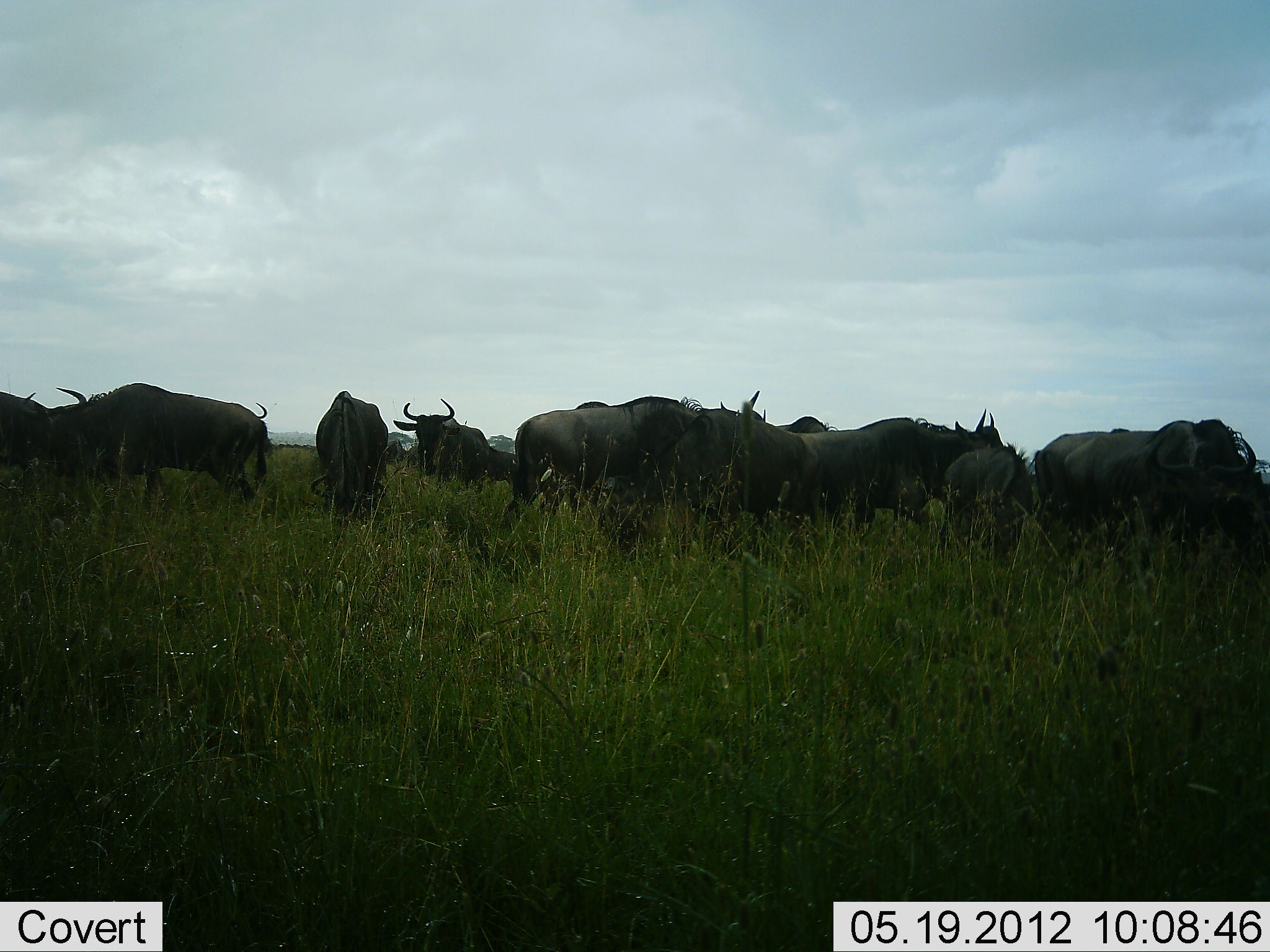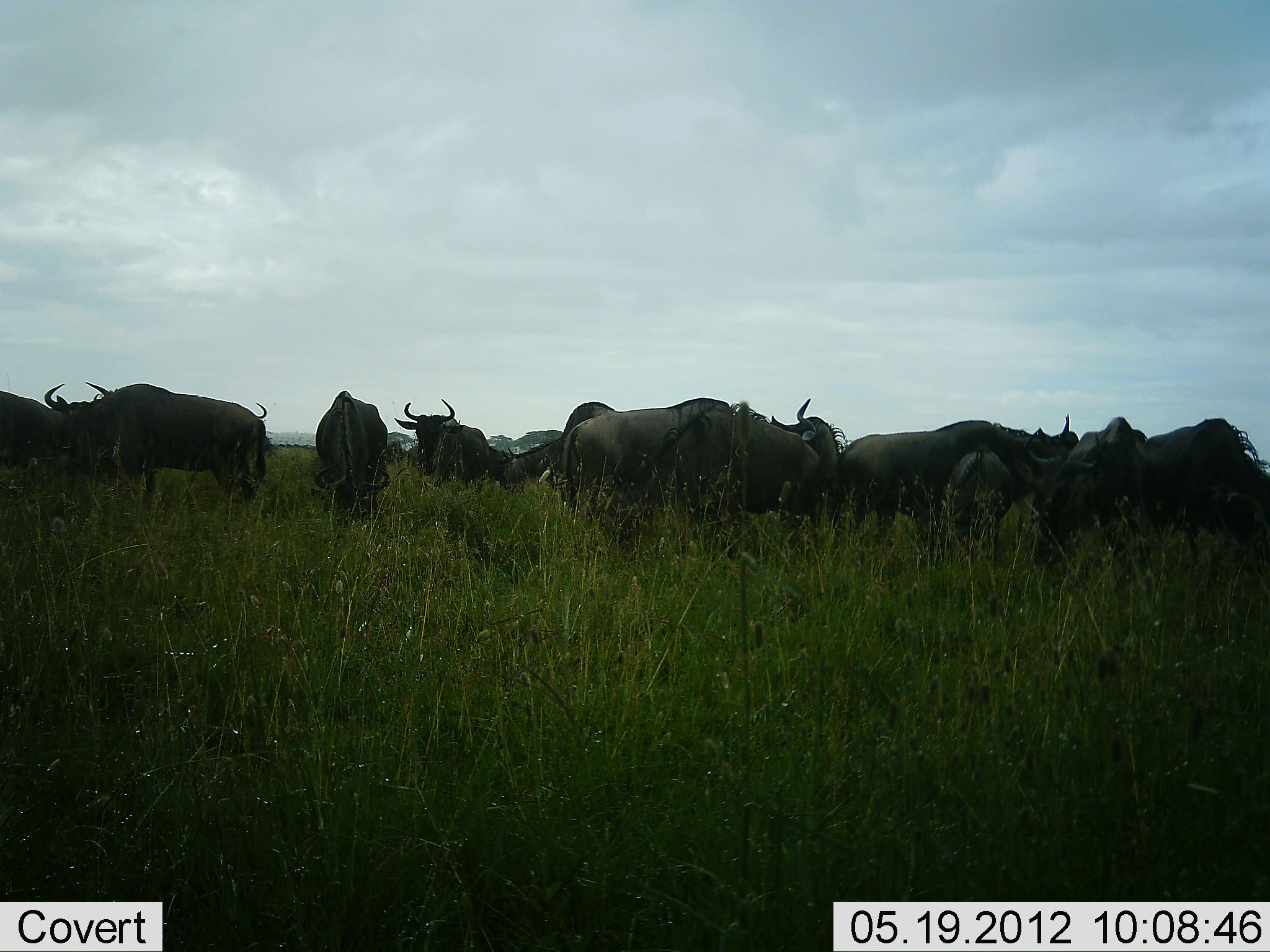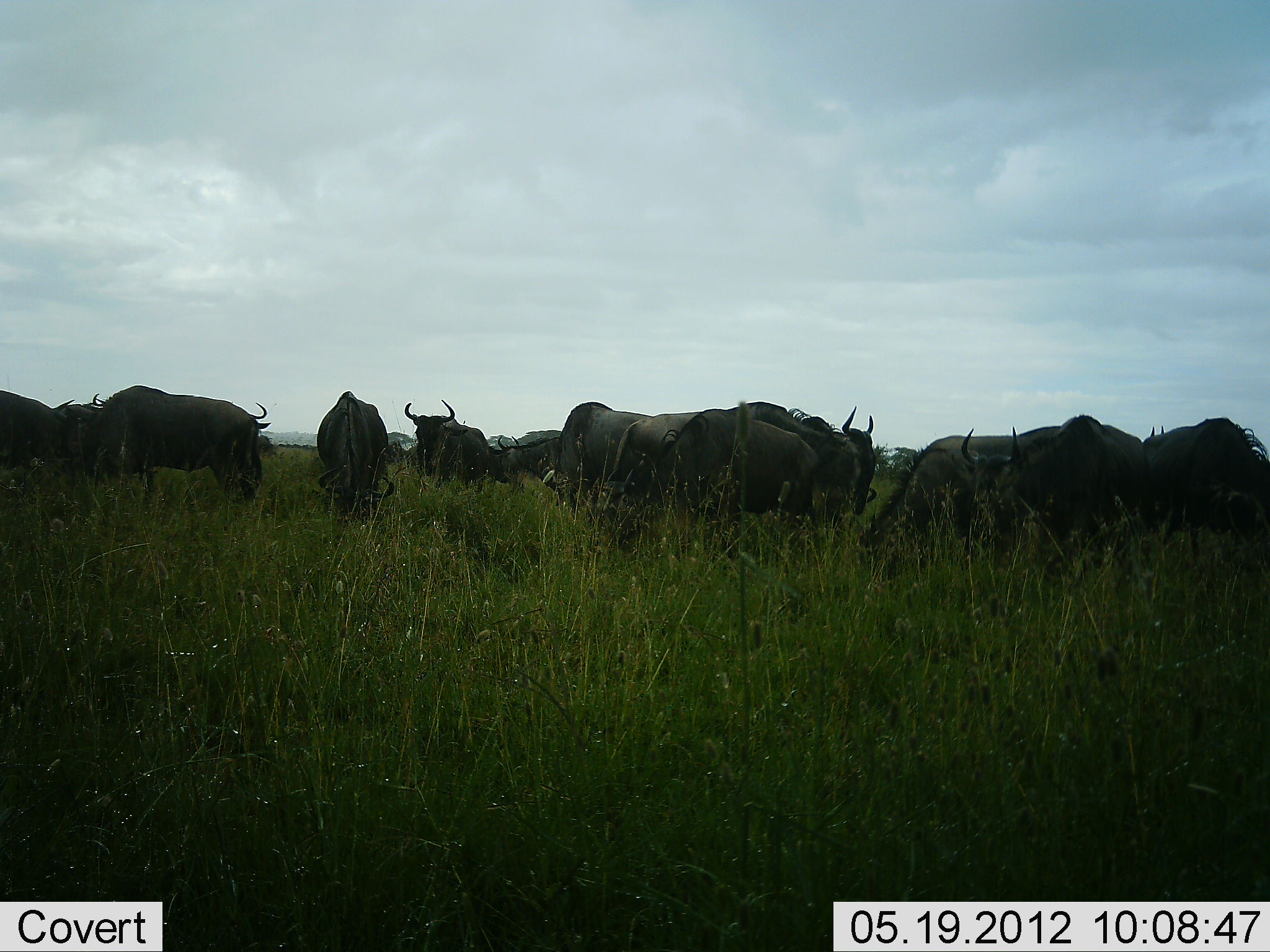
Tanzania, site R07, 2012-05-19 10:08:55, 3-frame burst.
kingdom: Animalia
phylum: Chordata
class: Mammalia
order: Artiodactyla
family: Bovidae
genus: Connochaetes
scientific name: Connochaetes taurinus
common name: blue wildebeest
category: wildebeest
Wildebeest (blue wildebeest) (Connochaetes taurinus), count 11-50. Behavior (volunteer vote fractions): standing 50%, resting 0%, moving 40%, interacting 10%. Young present (vote fraction): 0%. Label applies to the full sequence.